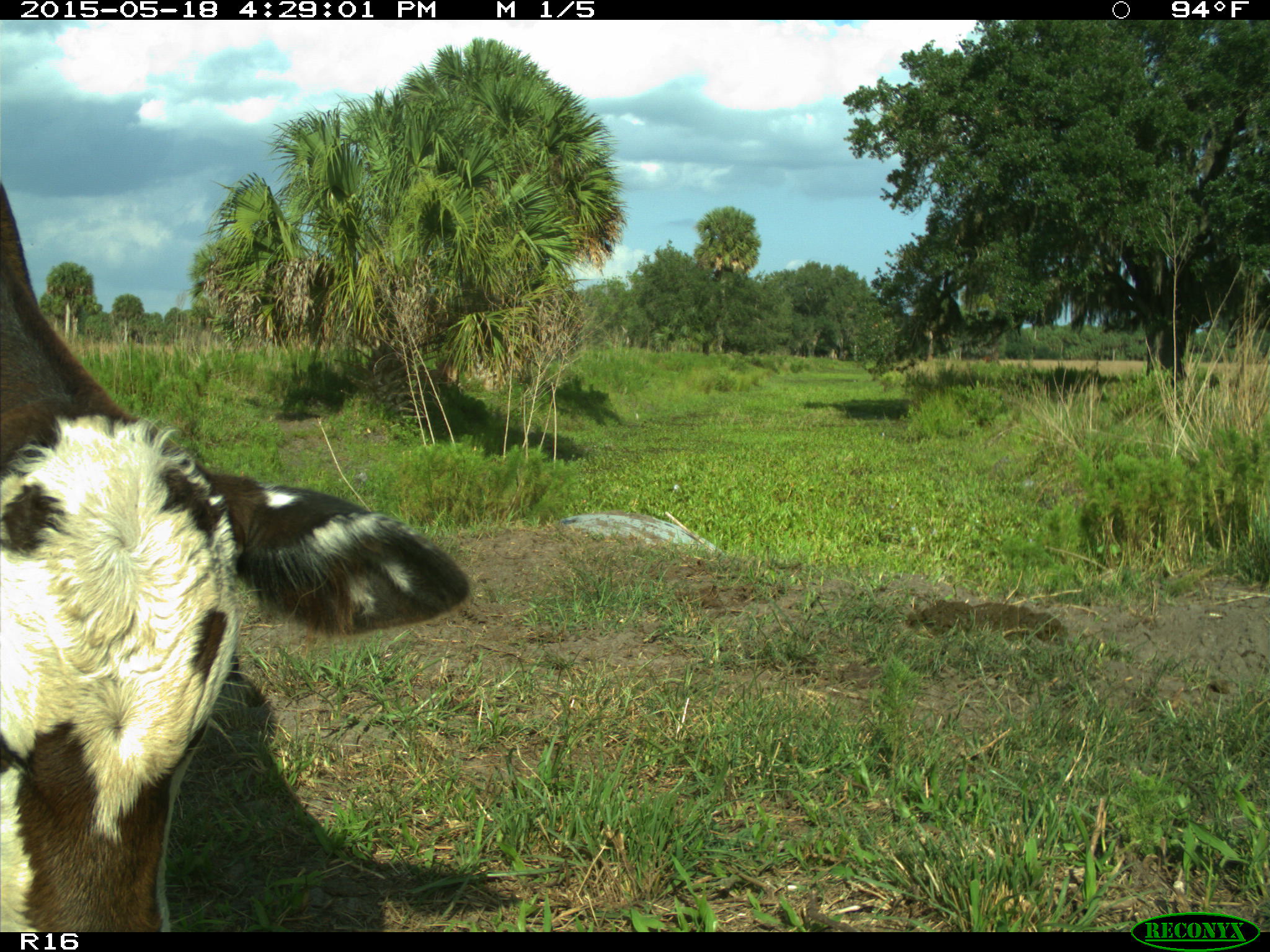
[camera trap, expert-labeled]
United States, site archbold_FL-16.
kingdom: Animalia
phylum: Chordata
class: Mammalia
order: Artiodactyla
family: Bovidae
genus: Bos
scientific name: Bos taurus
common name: domestic cow